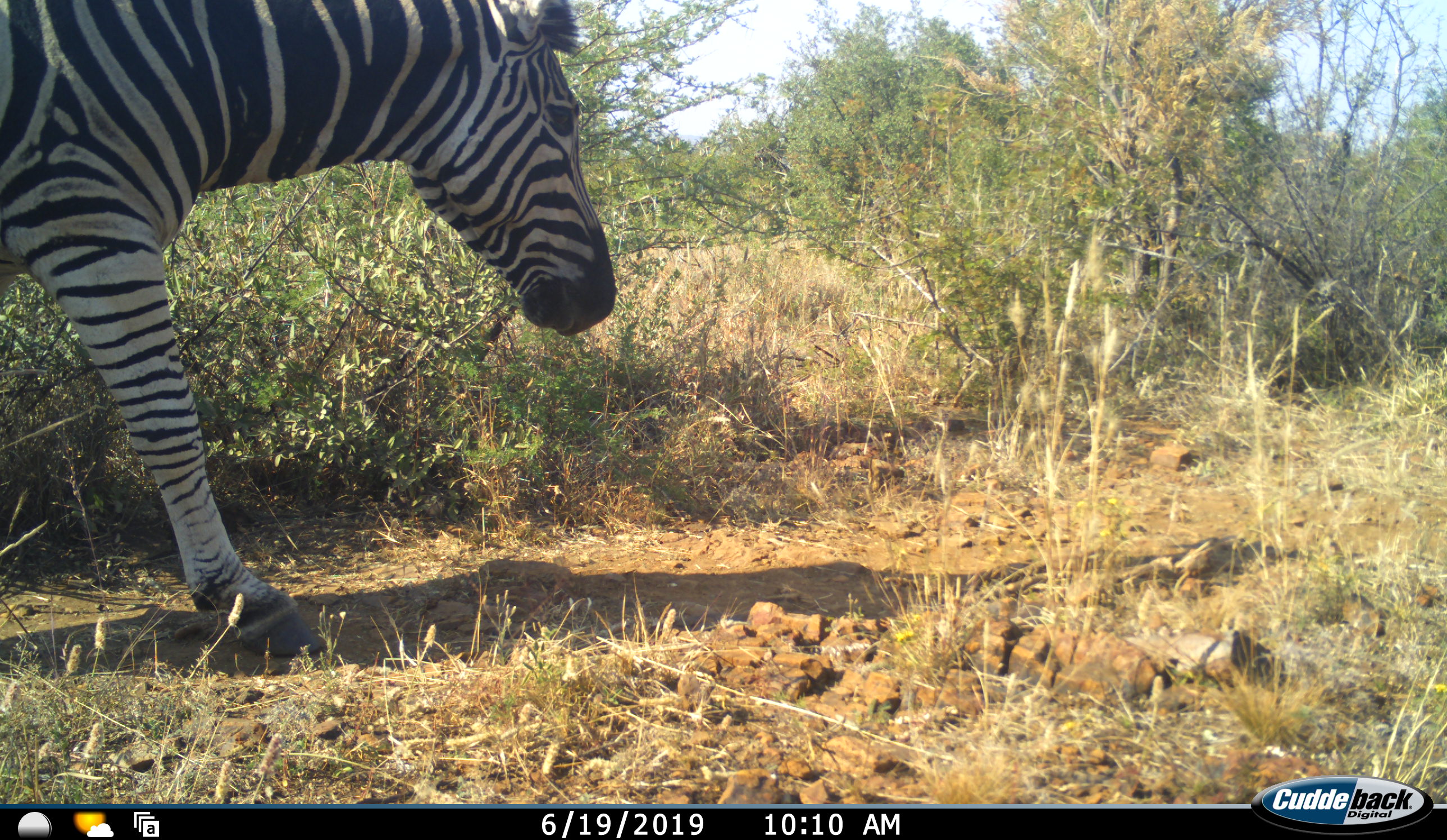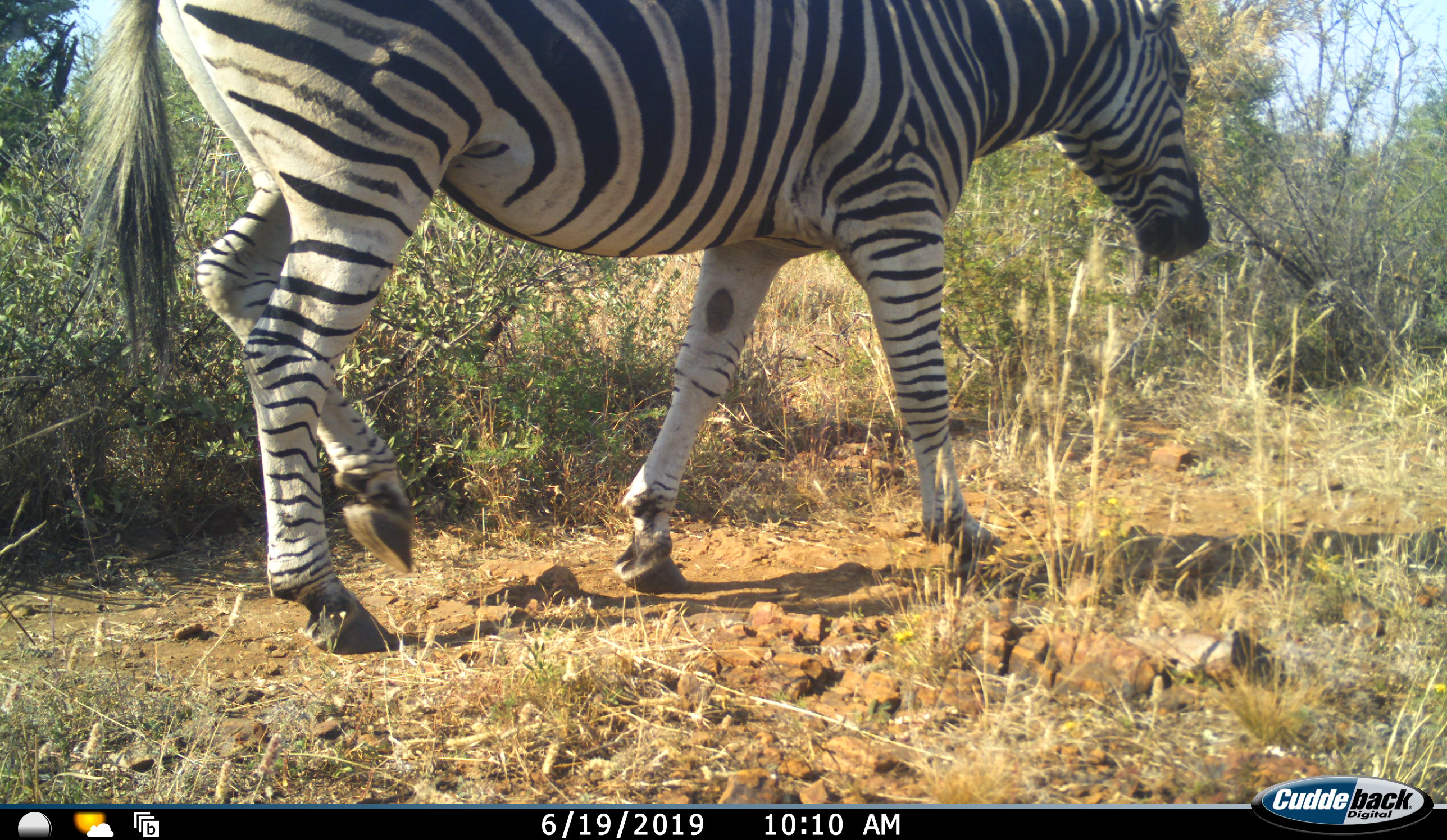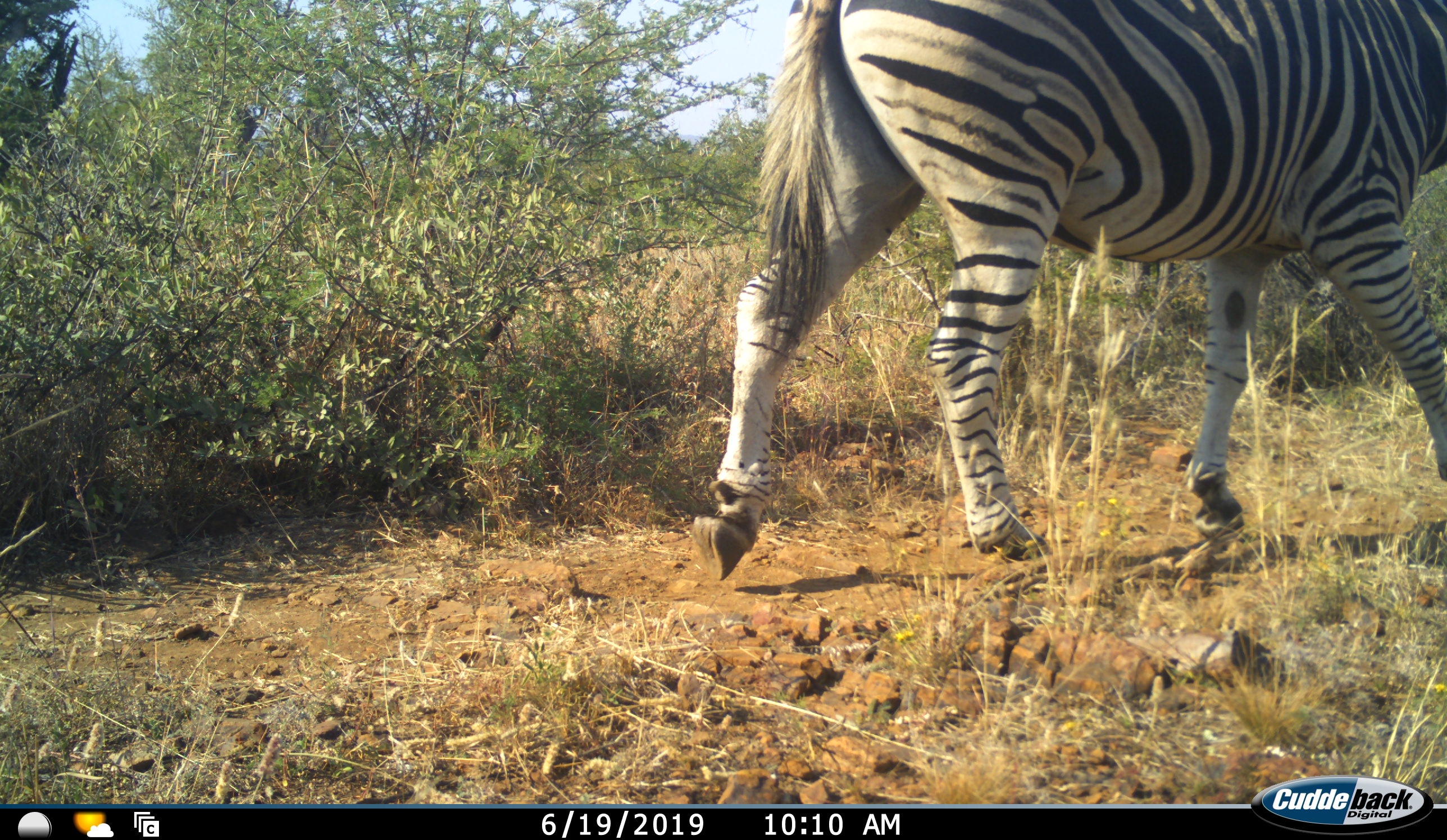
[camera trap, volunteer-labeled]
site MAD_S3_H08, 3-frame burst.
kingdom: Animalia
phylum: Chordata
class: Mammalia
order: Perissodactyla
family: Equidae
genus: Equus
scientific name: Equus quagga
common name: plains zebra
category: zebraplains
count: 1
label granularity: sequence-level